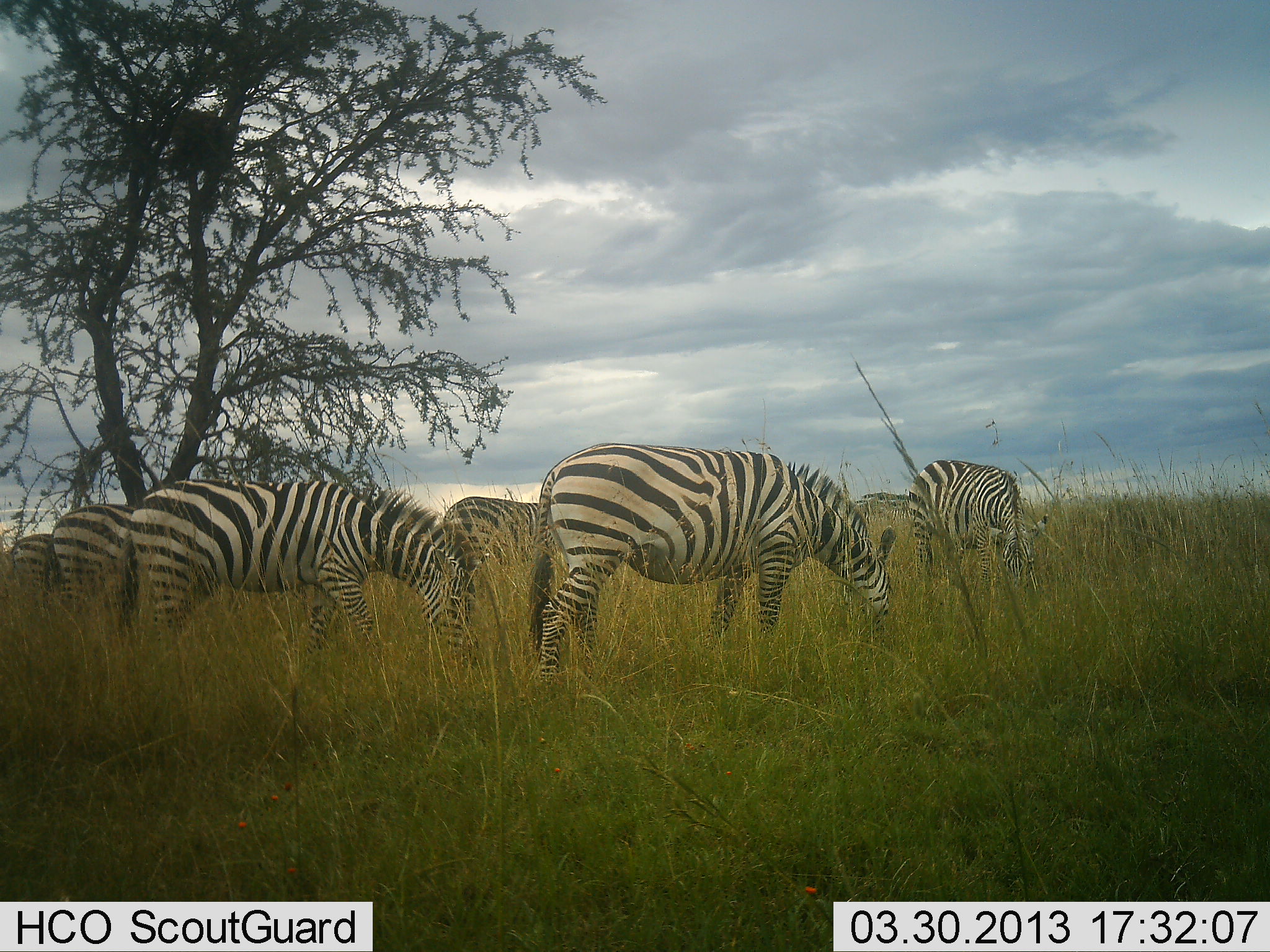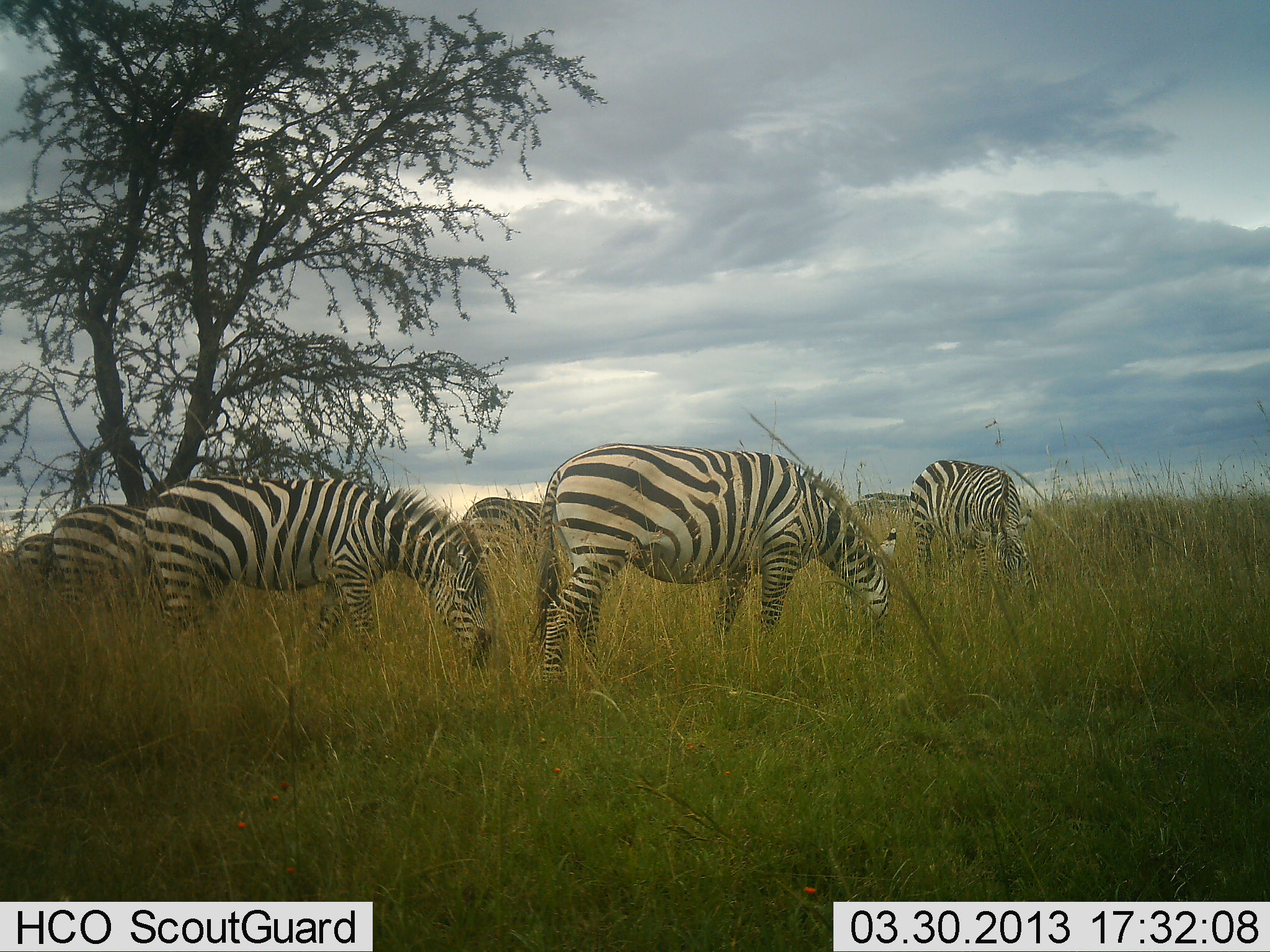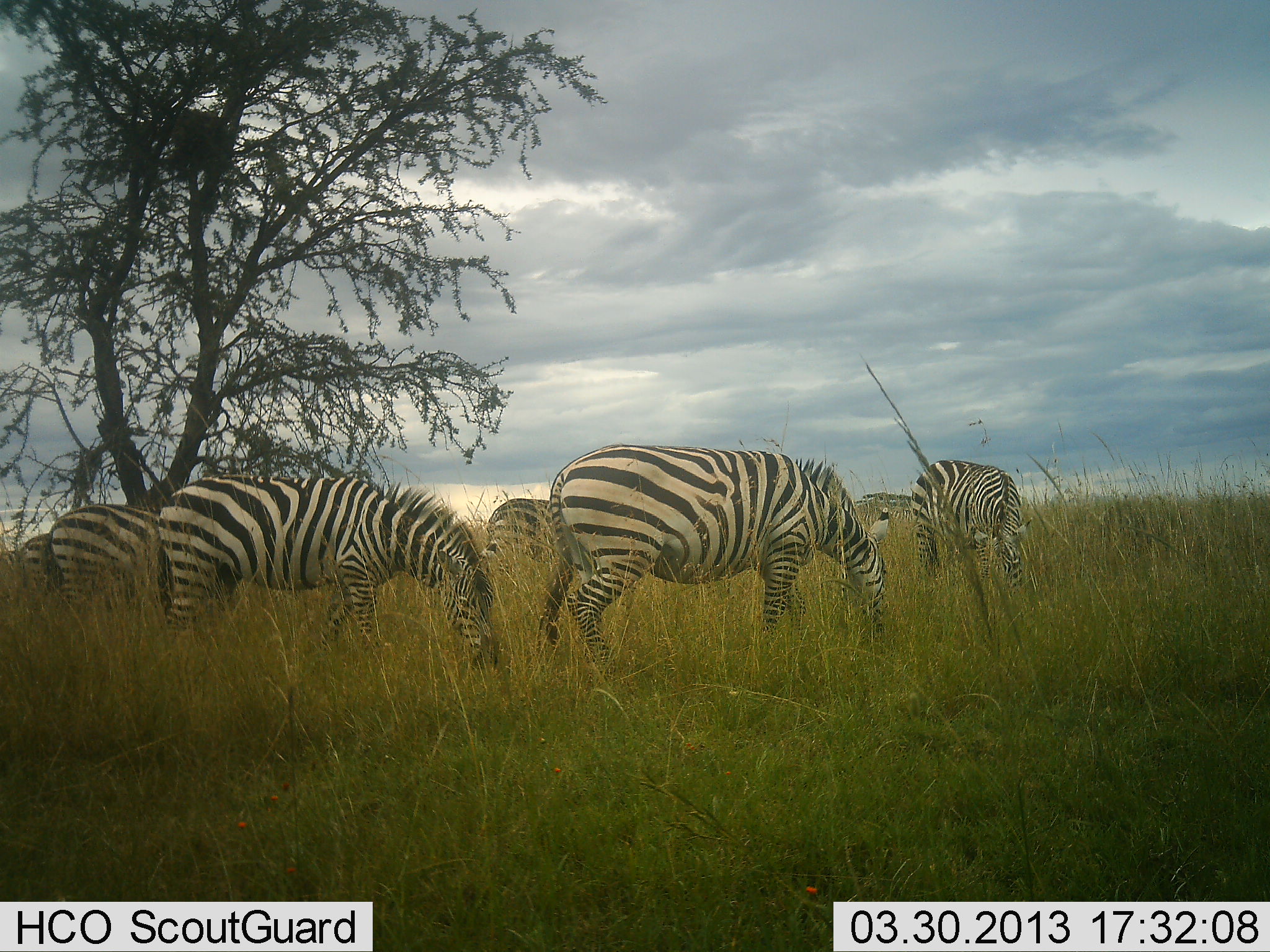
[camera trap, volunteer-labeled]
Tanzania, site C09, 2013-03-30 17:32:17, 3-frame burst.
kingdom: Animalia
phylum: Chordata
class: Mammalia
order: Perissodactyla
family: Equidae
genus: Equus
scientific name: Equus quagga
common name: plains zebra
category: zebra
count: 6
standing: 15%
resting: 0%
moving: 0%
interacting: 0%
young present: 5%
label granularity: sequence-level